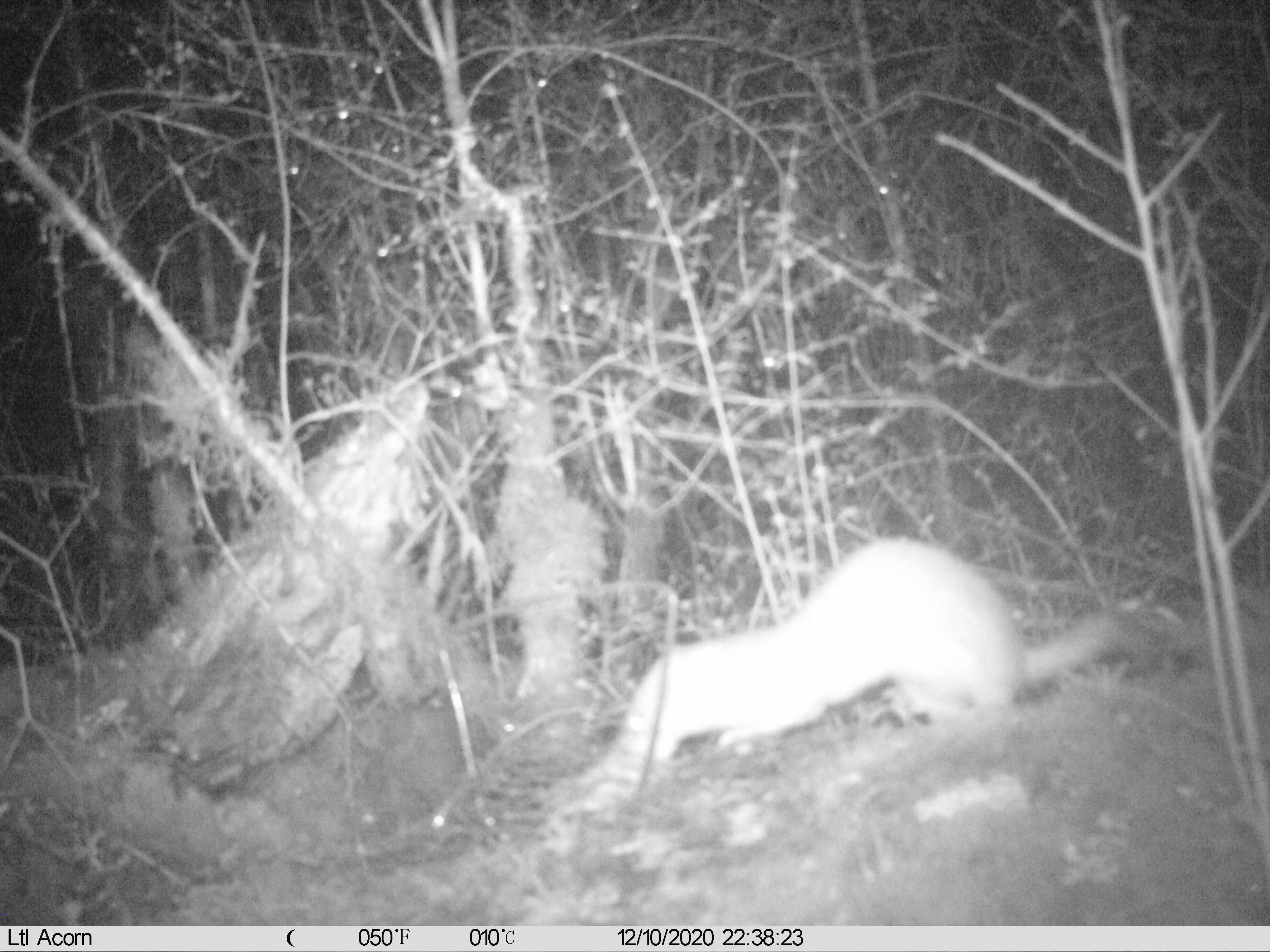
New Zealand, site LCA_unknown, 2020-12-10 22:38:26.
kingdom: Animalia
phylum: Chordata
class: Mammalia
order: Carnivora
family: Mustelidae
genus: Mustela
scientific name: Mustela erminea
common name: stoat